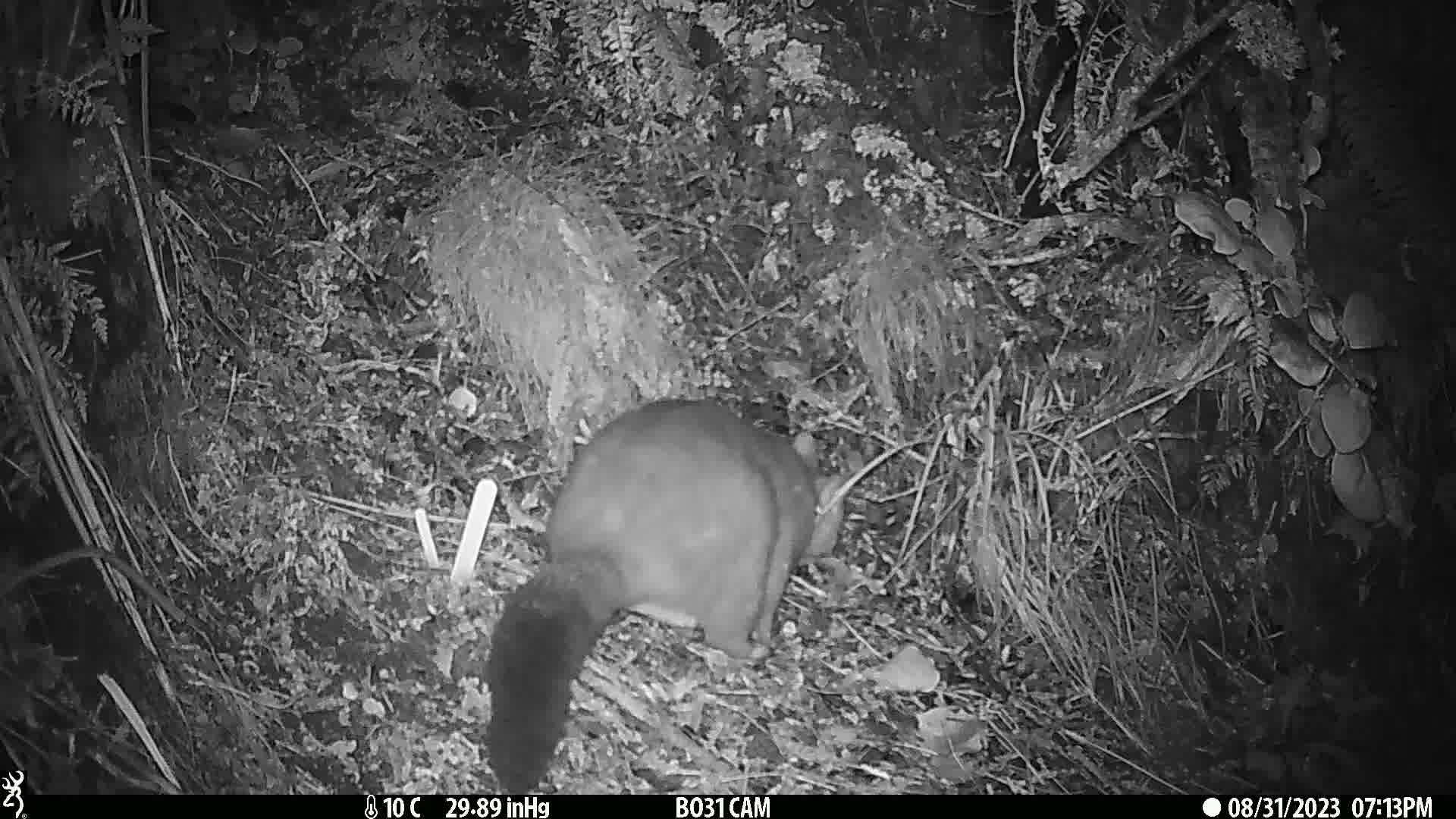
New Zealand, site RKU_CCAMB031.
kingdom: Animalia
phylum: Chordata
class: Mammalia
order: Diprotodontia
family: Phalangeridae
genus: Trichosurus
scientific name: Trichosurus vulpecula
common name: common brushtail possum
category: possum